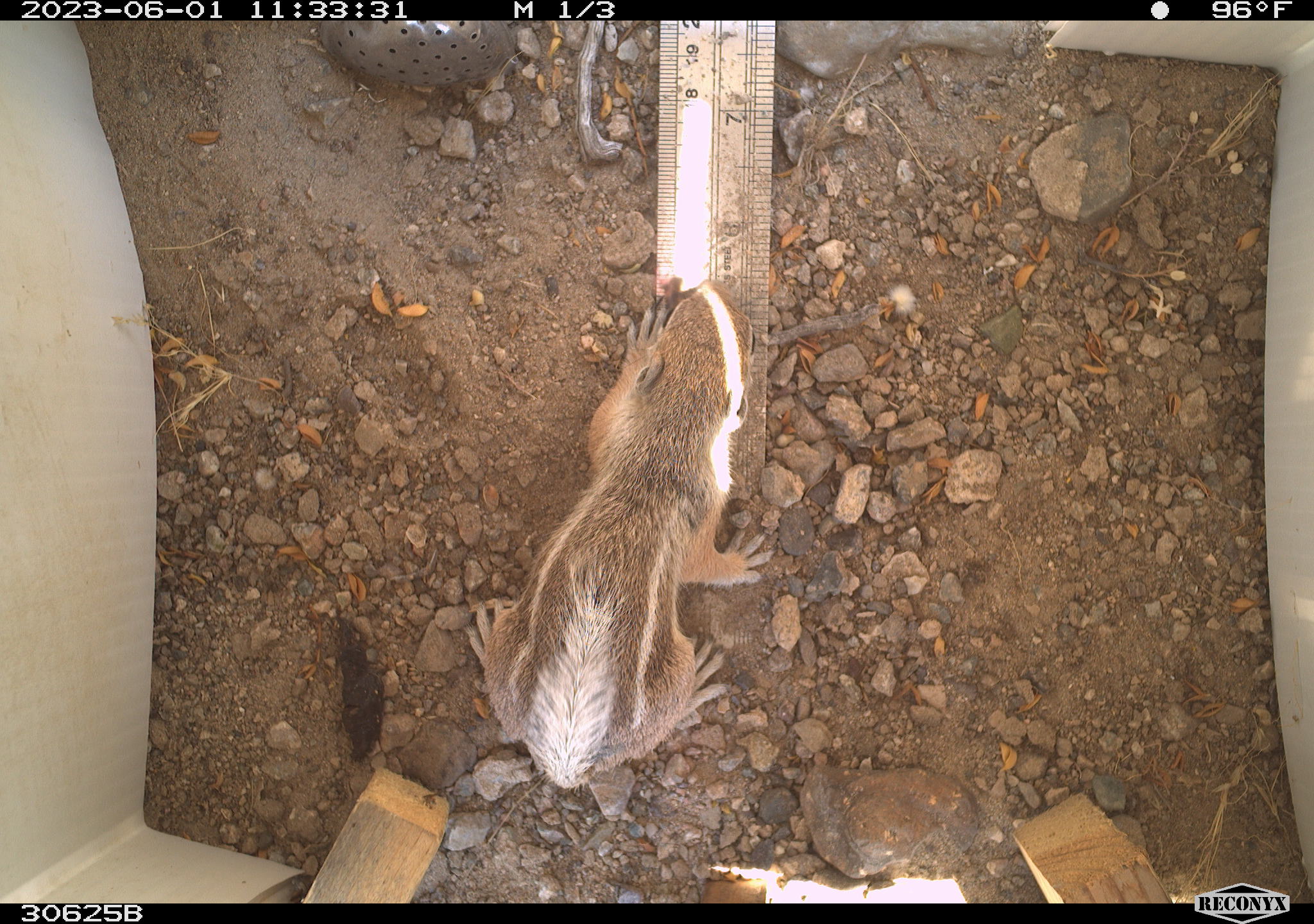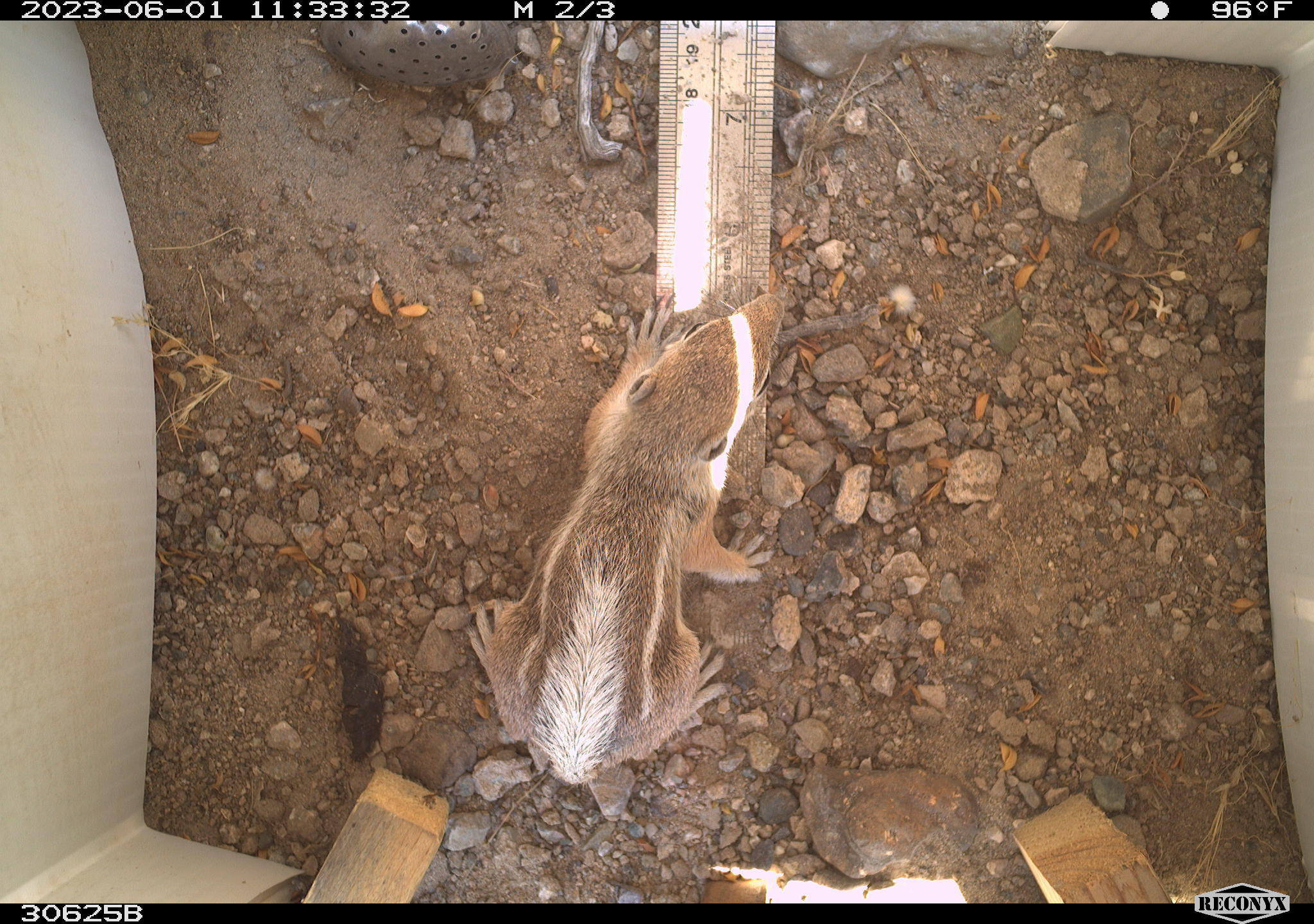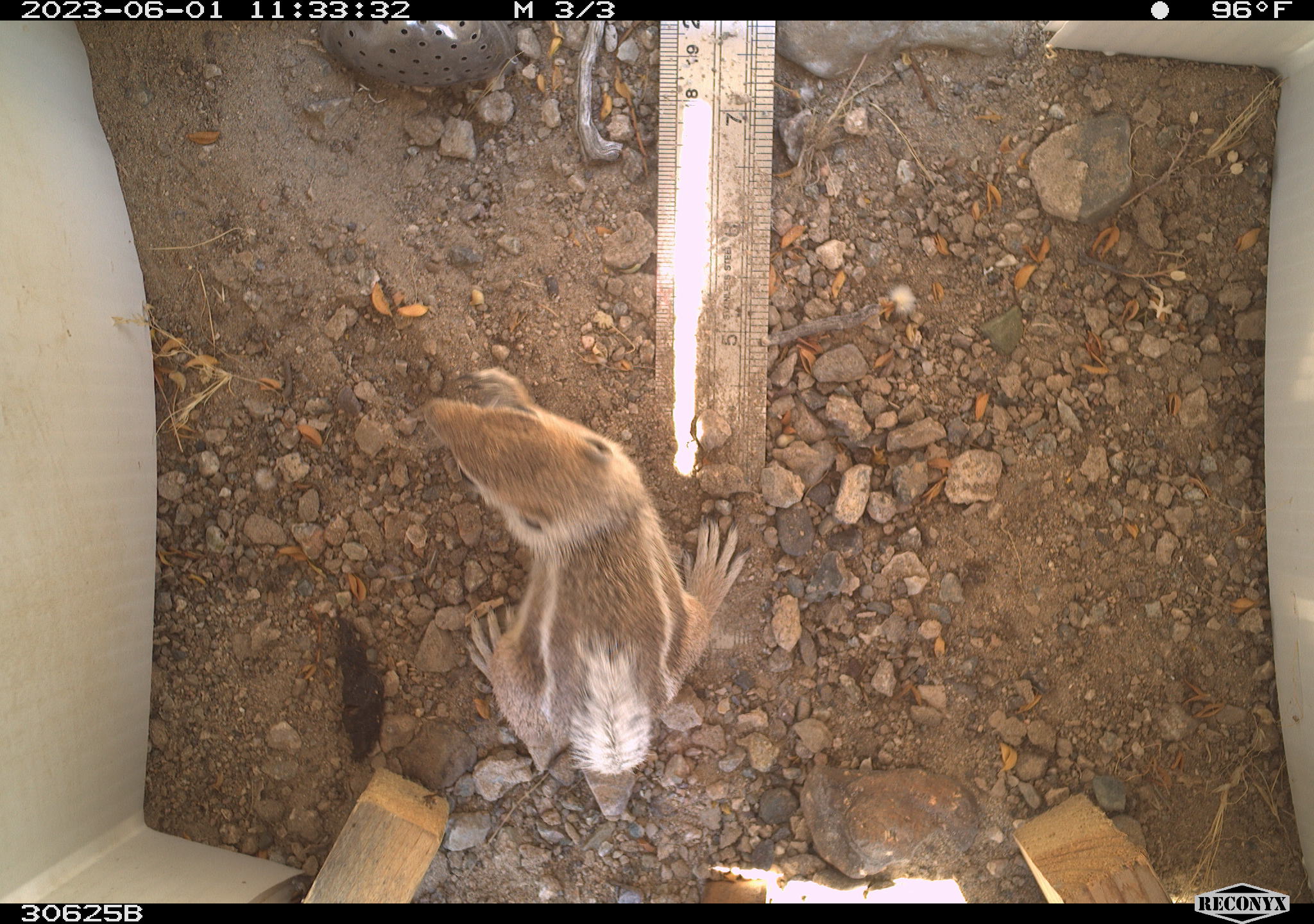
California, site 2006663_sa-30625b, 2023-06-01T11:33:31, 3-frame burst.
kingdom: Animalia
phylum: Chordata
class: Mammalia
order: Rodentia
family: Sciuridae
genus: Ammospermophilus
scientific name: Ammospermophilus leucurus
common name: white-tailed antelope squirrel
White-tailed antelope squirrel (Ammospermophilus leucurus).